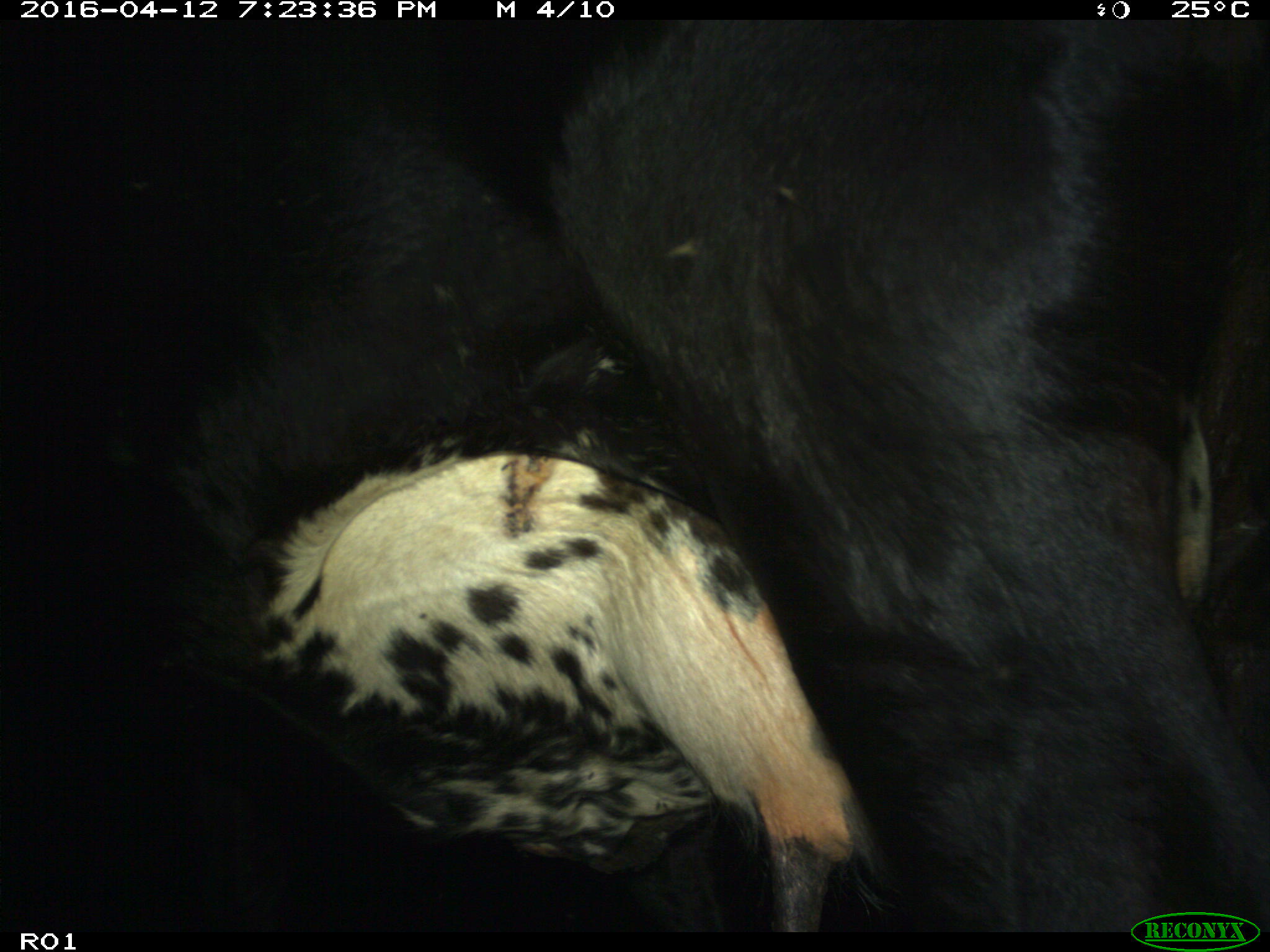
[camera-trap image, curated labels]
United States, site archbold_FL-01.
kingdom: Animalia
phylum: Chordata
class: Mammalia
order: Artiodactyla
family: Bovidae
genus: Bos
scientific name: Bos taurus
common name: domestic cow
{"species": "Bos taurus (domestic cow)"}